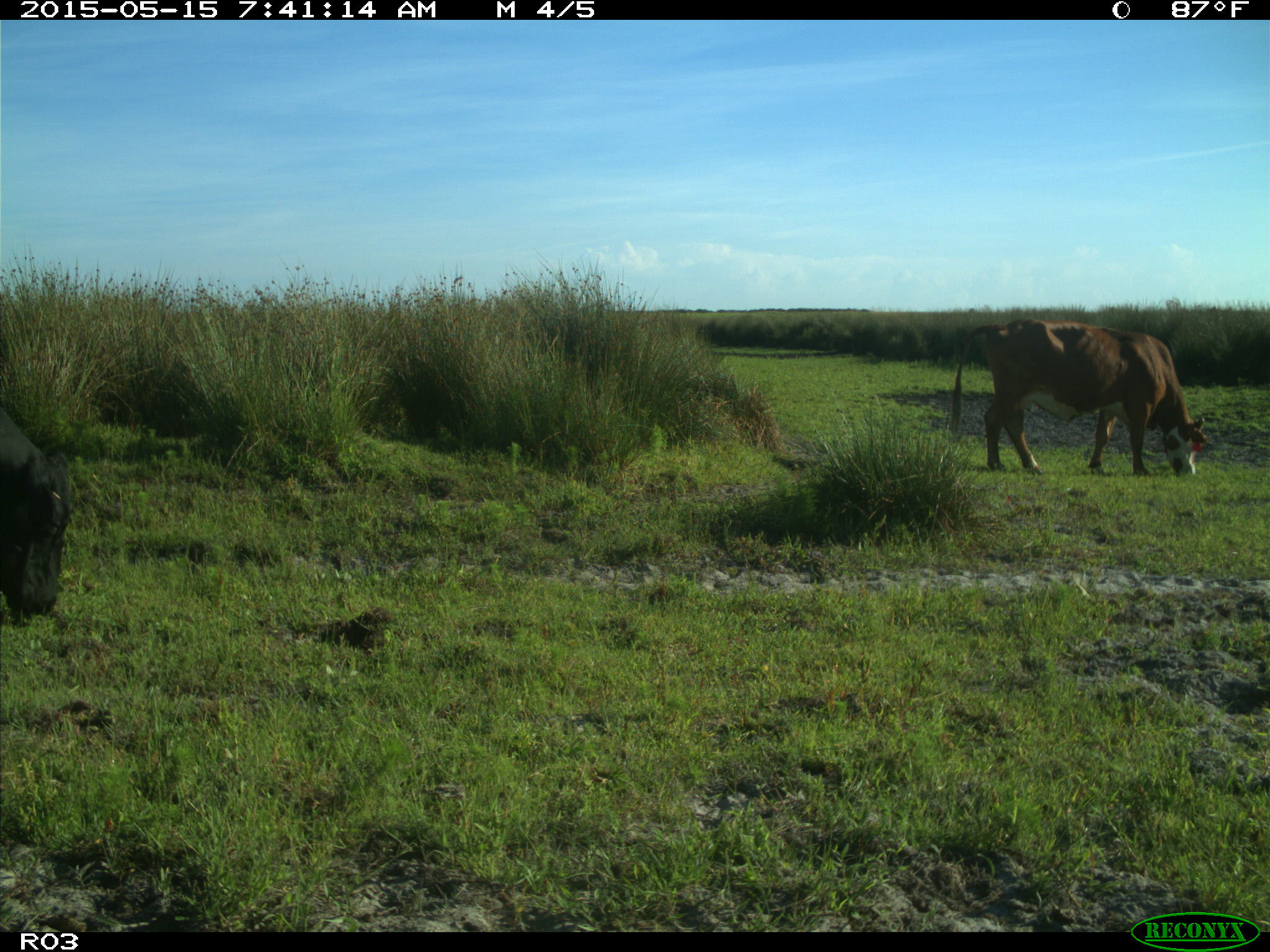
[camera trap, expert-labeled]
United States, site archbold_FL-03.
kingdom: Animalia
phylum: Chordata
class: Mammalia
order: Artiodactyla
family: Bovidae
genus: Bos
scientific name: Bos taurus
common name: domestic cow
Bos taurus (domestic cow).